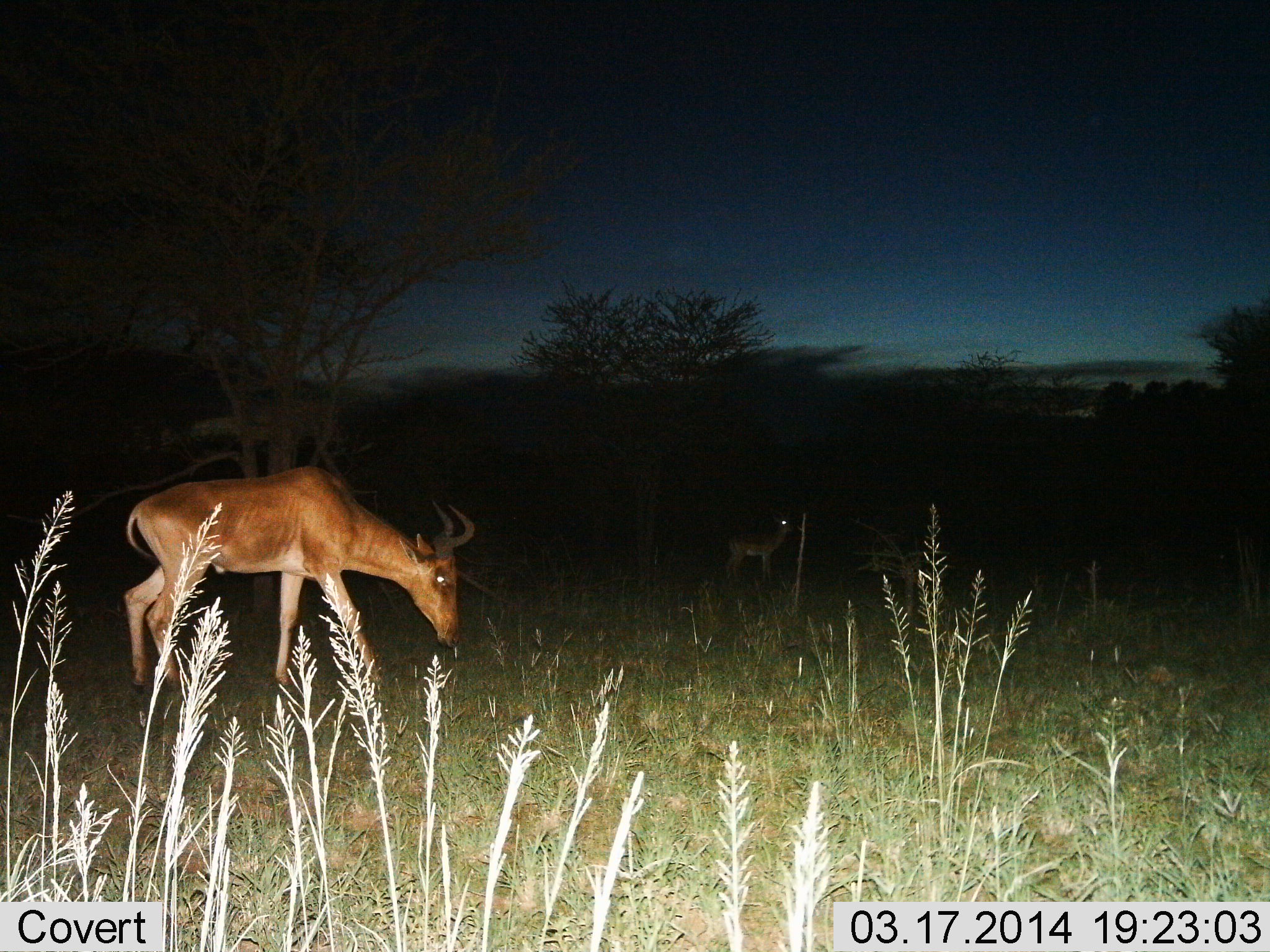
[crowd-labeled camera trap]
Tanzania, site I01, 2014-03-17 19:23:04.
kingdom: Animalia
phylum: Chordata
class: Mammalia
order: Artiodactyla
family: Bovidae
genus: Alcelaphus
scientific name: Alcelaphus buselaphus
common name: hartebeest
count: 2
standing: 50%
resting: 0%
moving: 0%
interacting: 0%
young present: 10%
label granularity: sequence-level